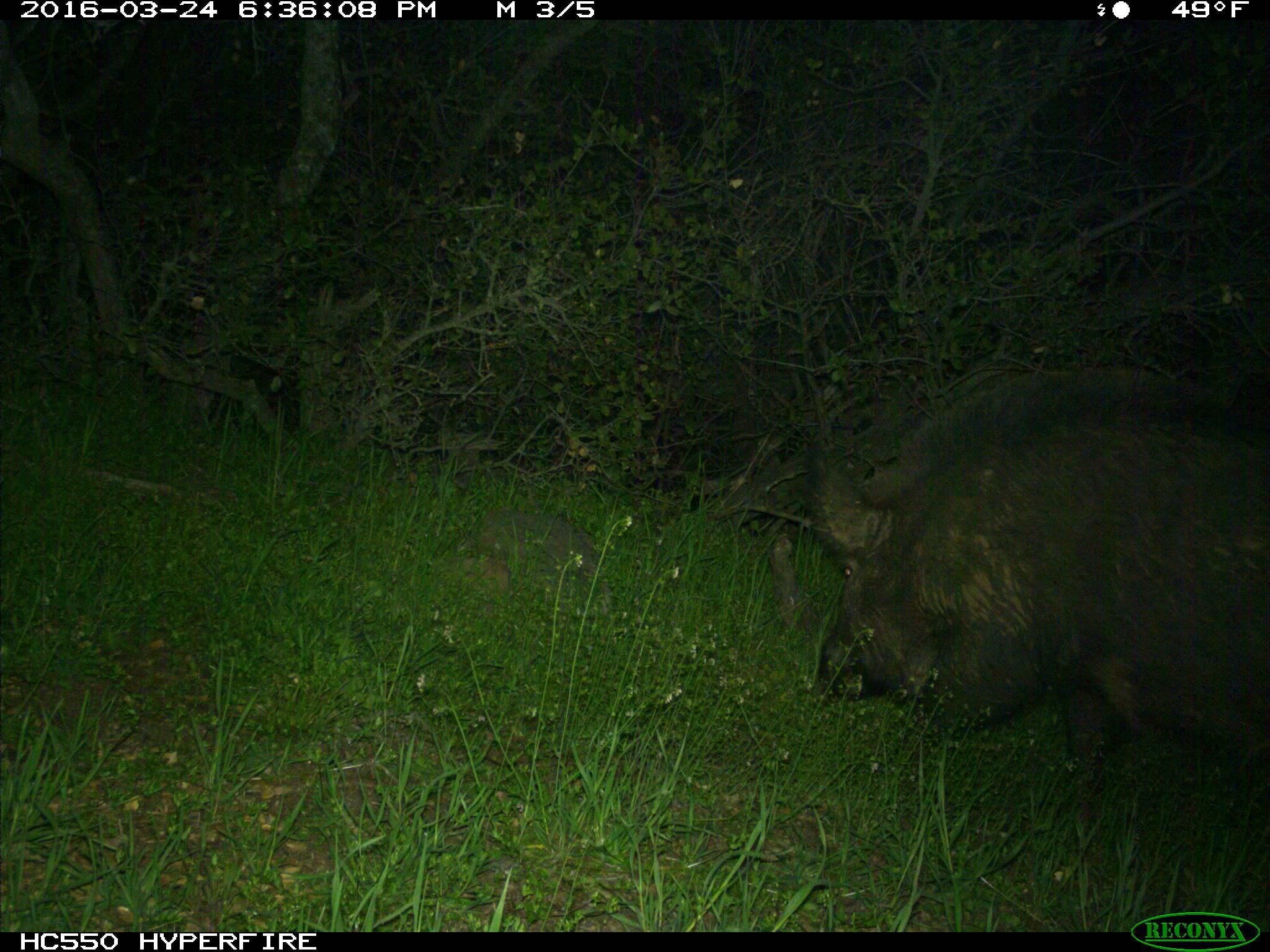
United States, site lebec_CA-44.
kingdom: Animalia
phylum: Chordata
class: Mammalia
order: Artiodactyla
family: Suidae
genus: Sus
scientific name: Sus scrofa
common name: wild boar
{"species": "Sus scrofa (wild boar)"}